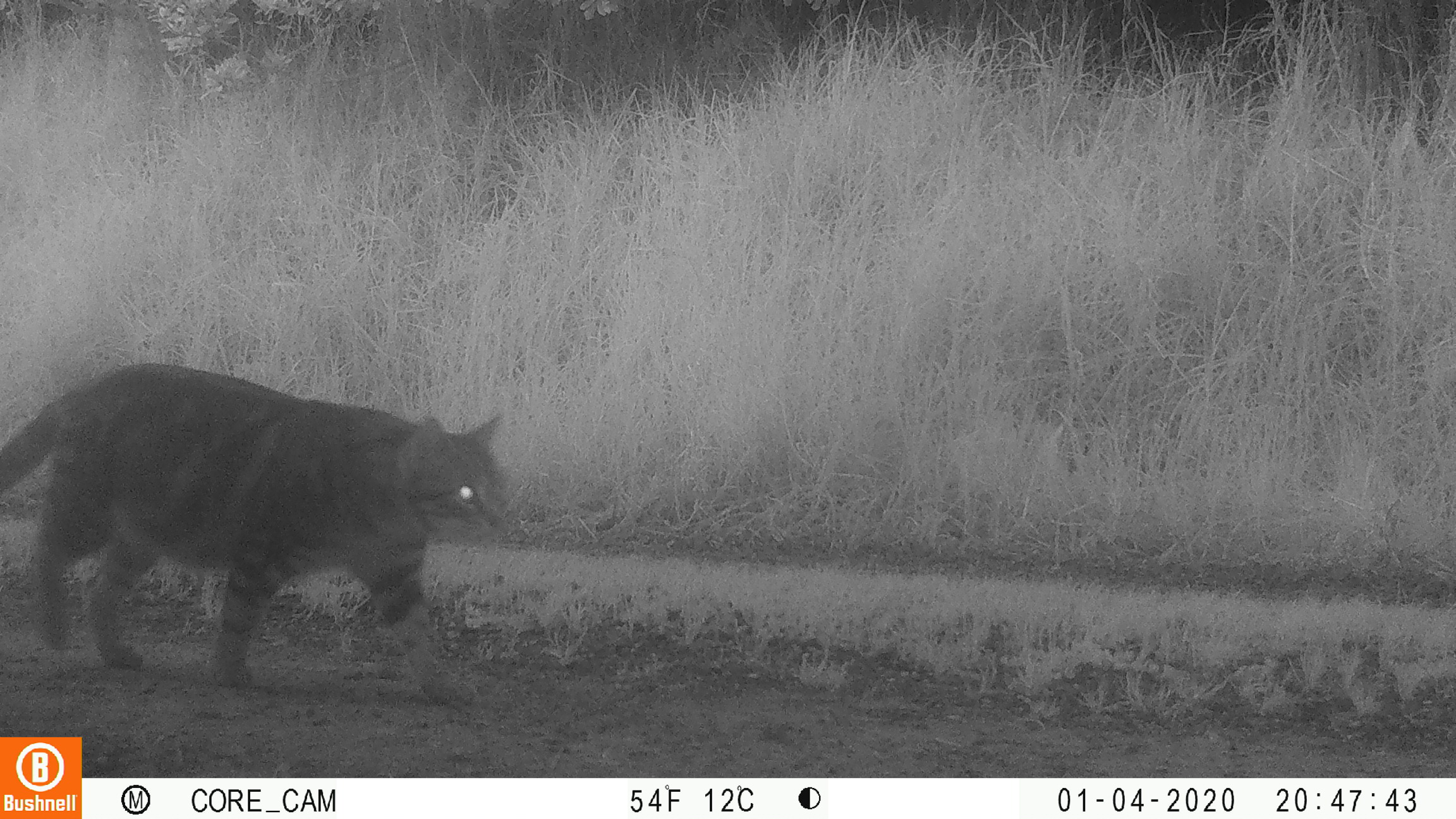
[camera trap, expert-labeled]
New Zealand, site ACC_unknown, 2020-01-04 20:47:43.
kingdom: Animalia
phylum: Chordata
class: Mammalia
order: Carnivora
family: Felidae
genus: Felis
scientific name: Felis catus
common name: domestic cat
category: cat